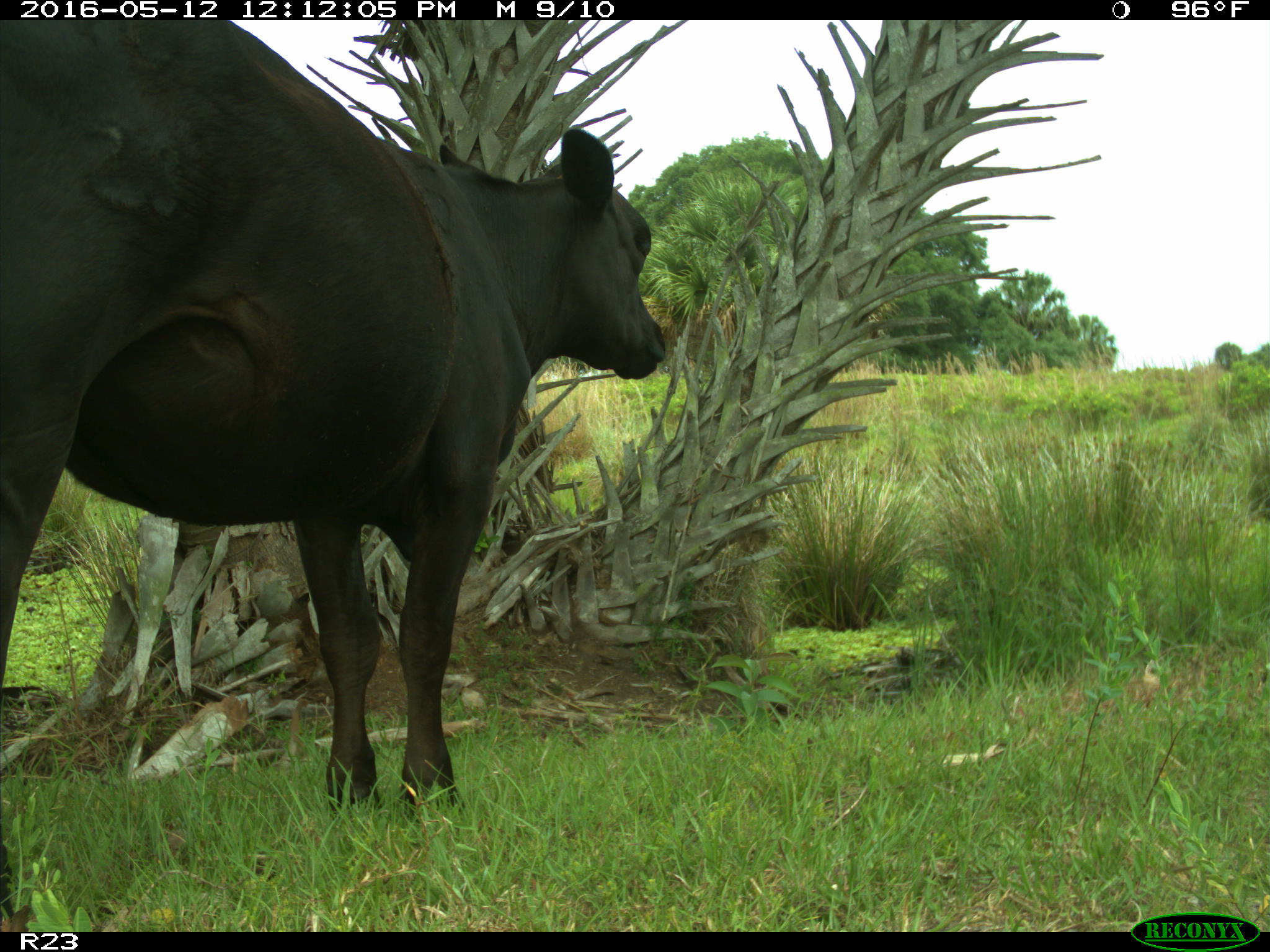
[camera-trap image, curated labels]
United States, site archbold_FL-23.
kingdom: Animalia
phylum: Chordata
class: Mammalia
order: Artiodactyla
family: Bovidae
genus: Bos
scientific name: Bos taurus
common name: domestic cow